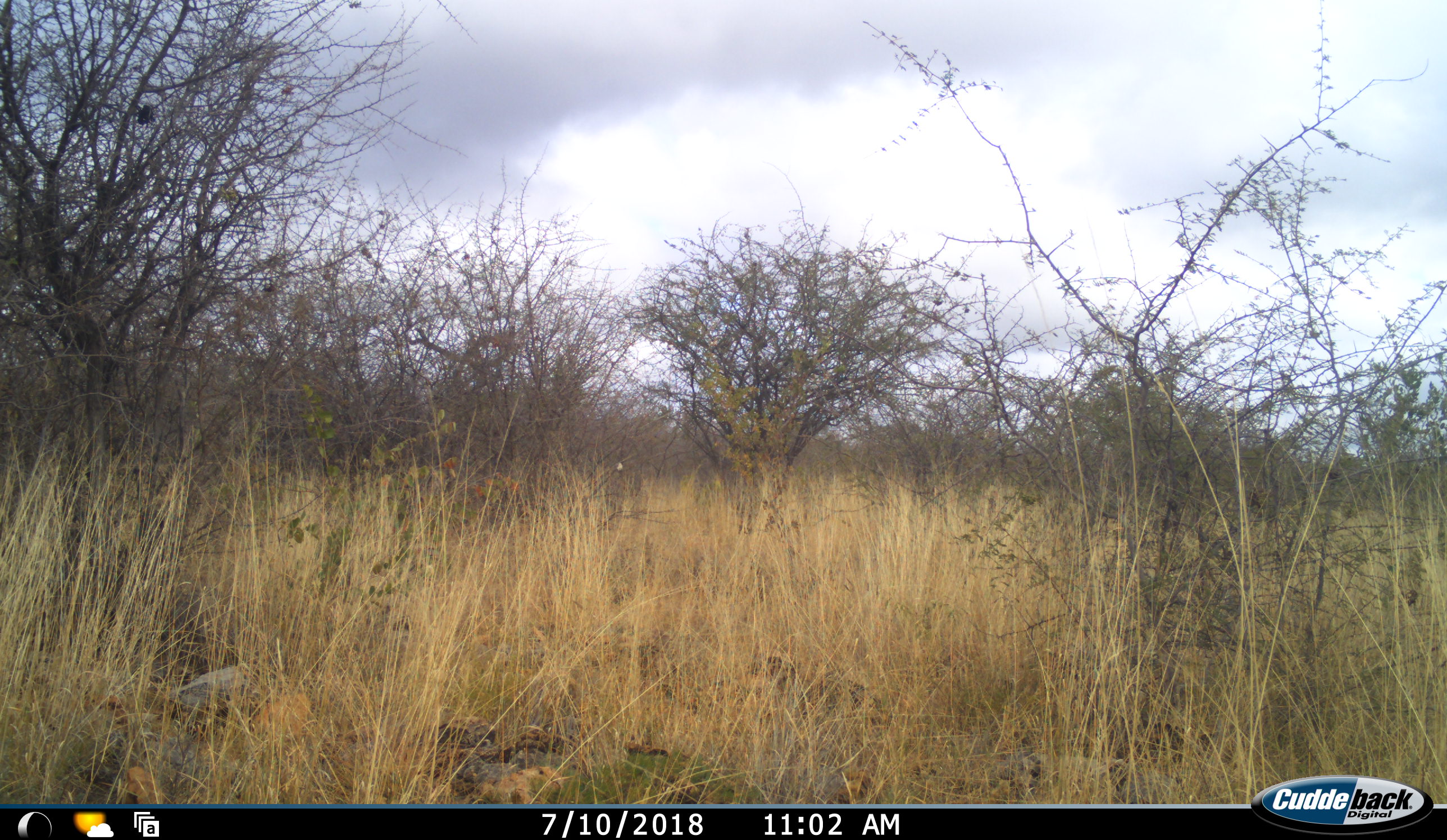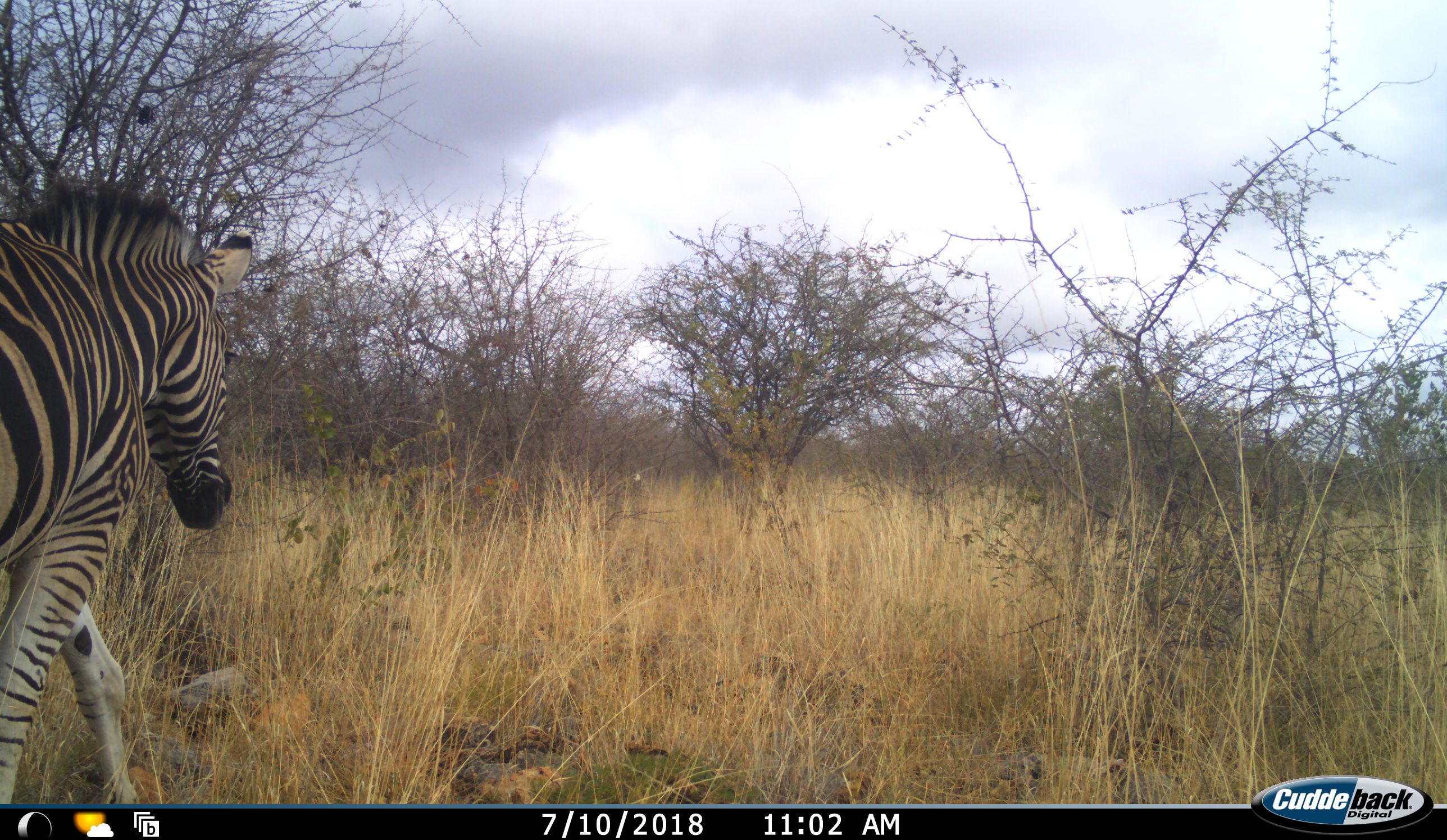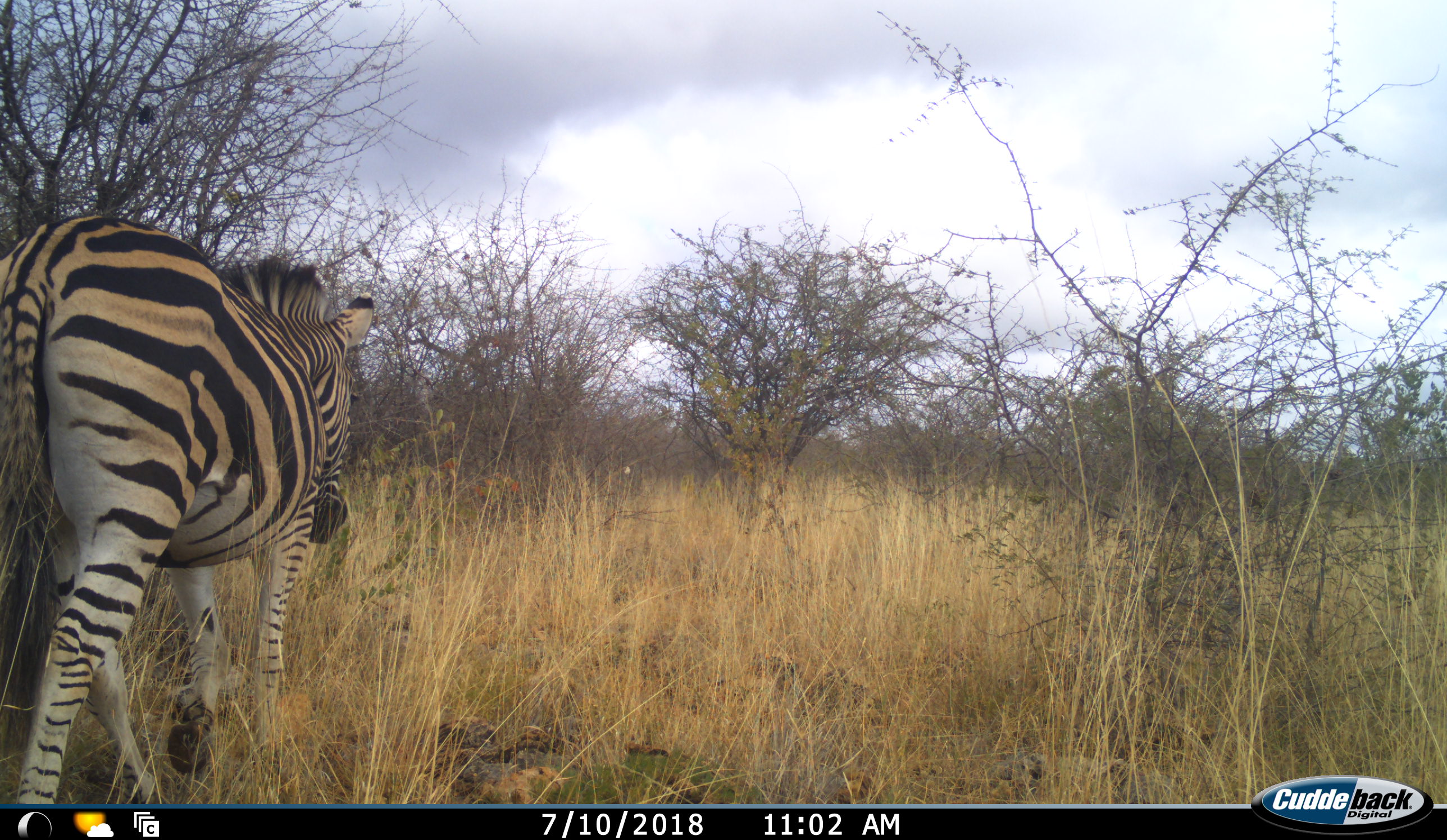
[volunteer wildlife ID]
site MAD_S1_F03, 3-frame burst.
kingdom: Animalia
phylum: Chordata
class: Mammalia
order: Perissodactyla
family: Equidae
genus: Equus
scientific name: Equus quagga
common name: plains zebra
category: zebraplains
Zebraplains (plains zebra) (Equus quagga), count 1. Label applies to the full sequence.